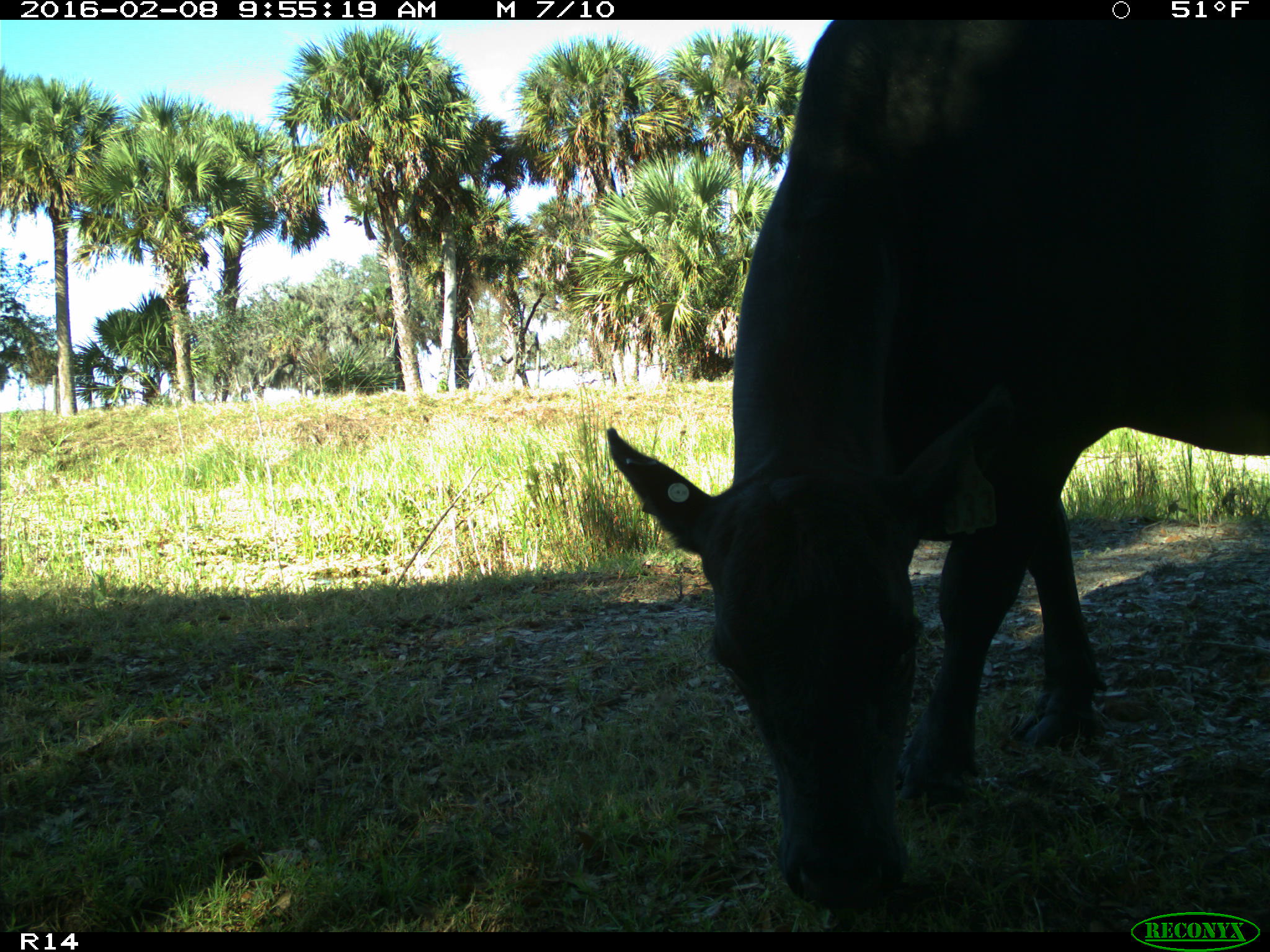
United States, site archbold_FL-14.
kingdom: Animalia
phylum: Chordata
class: Mammalia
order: Artiodactyla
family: Bovidae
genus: Bos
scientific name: Bos taurus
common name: domestic cow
Bos taurus (domestic cow).